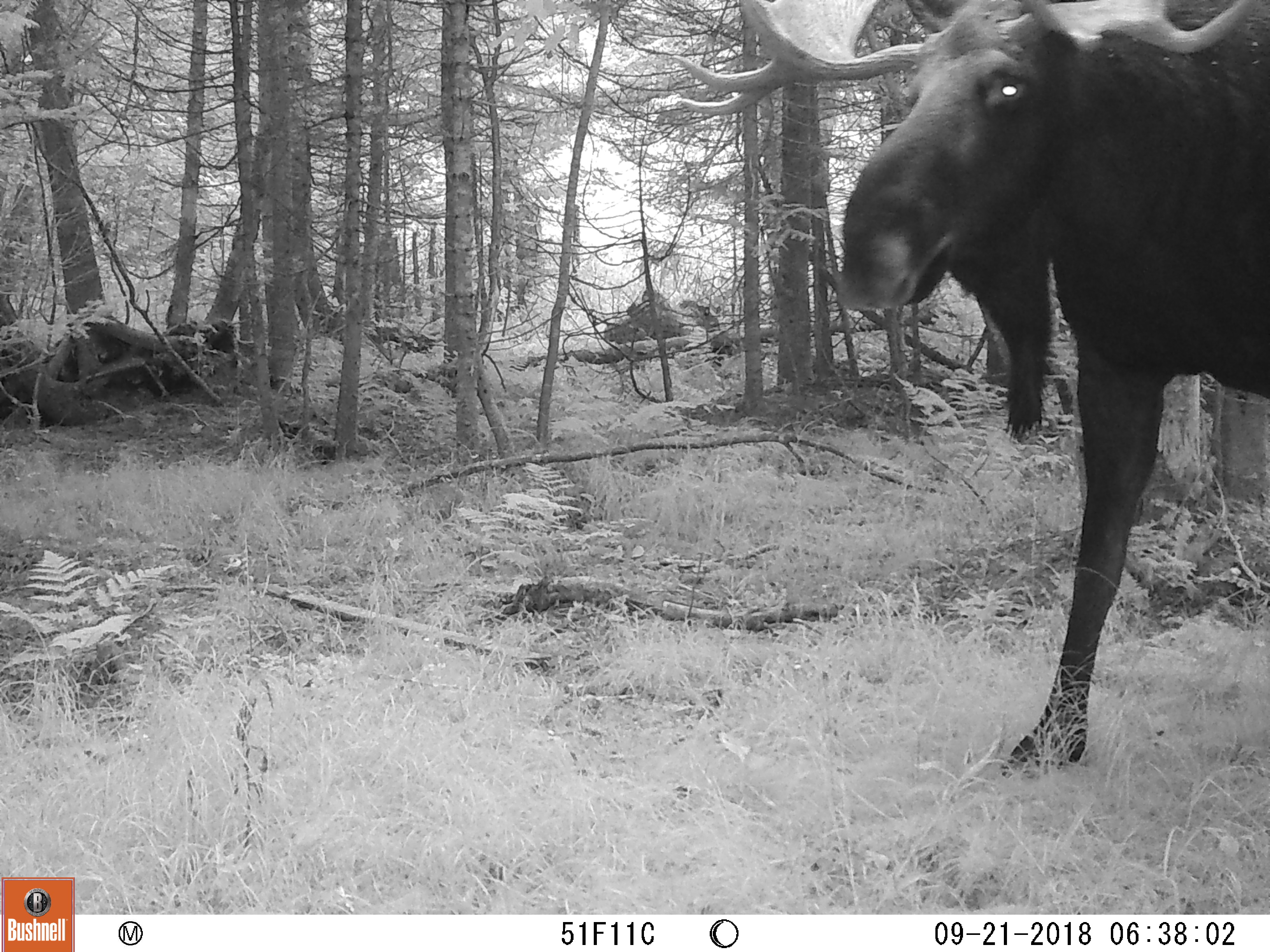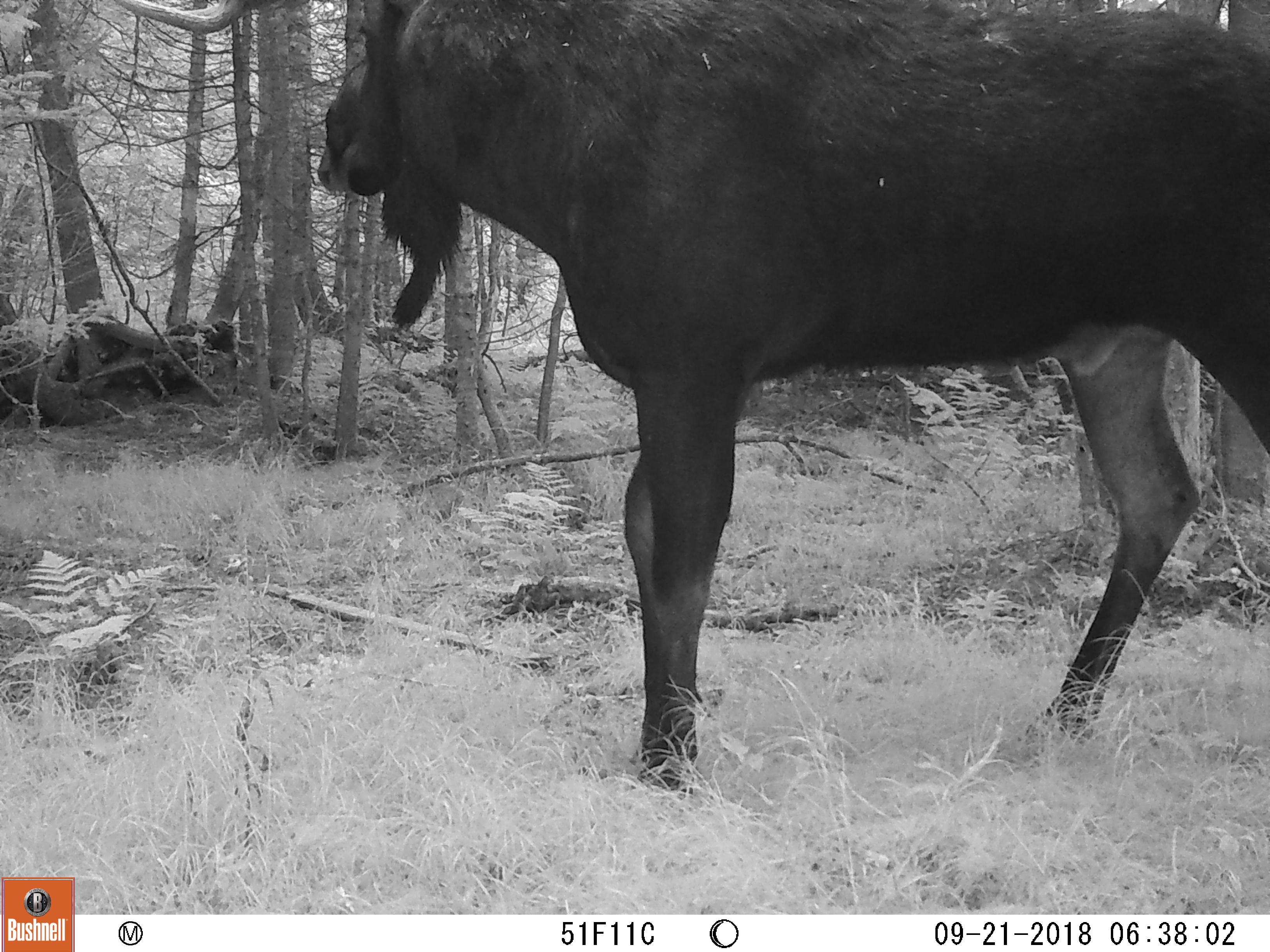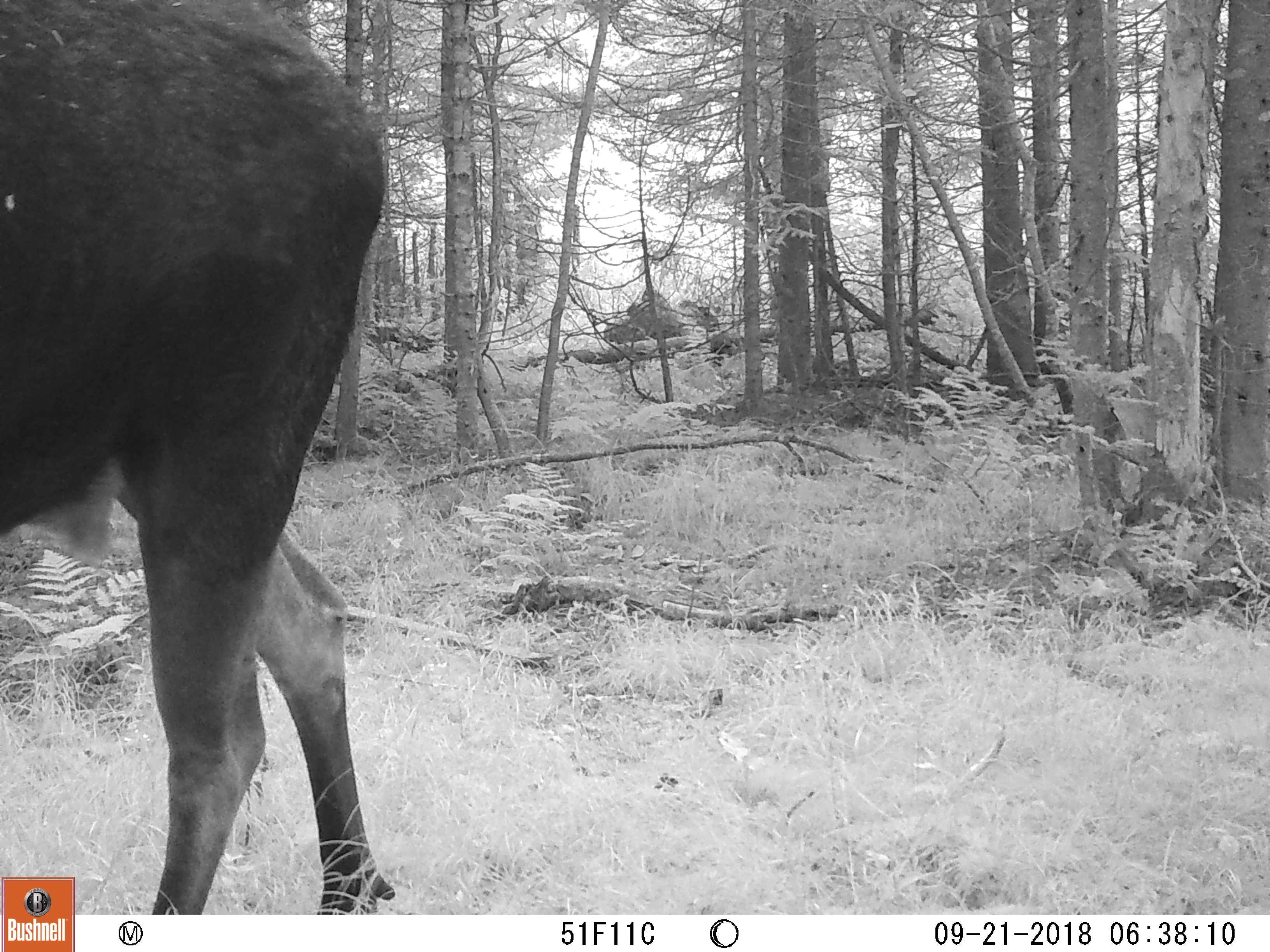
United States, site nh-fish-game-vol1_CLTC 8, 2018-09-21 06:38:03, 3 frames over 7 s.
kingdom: Animalia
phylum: Chordata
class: Mammalia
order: Artiodactyla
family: Cervidae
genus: Alces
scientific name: Alces alces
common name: moose